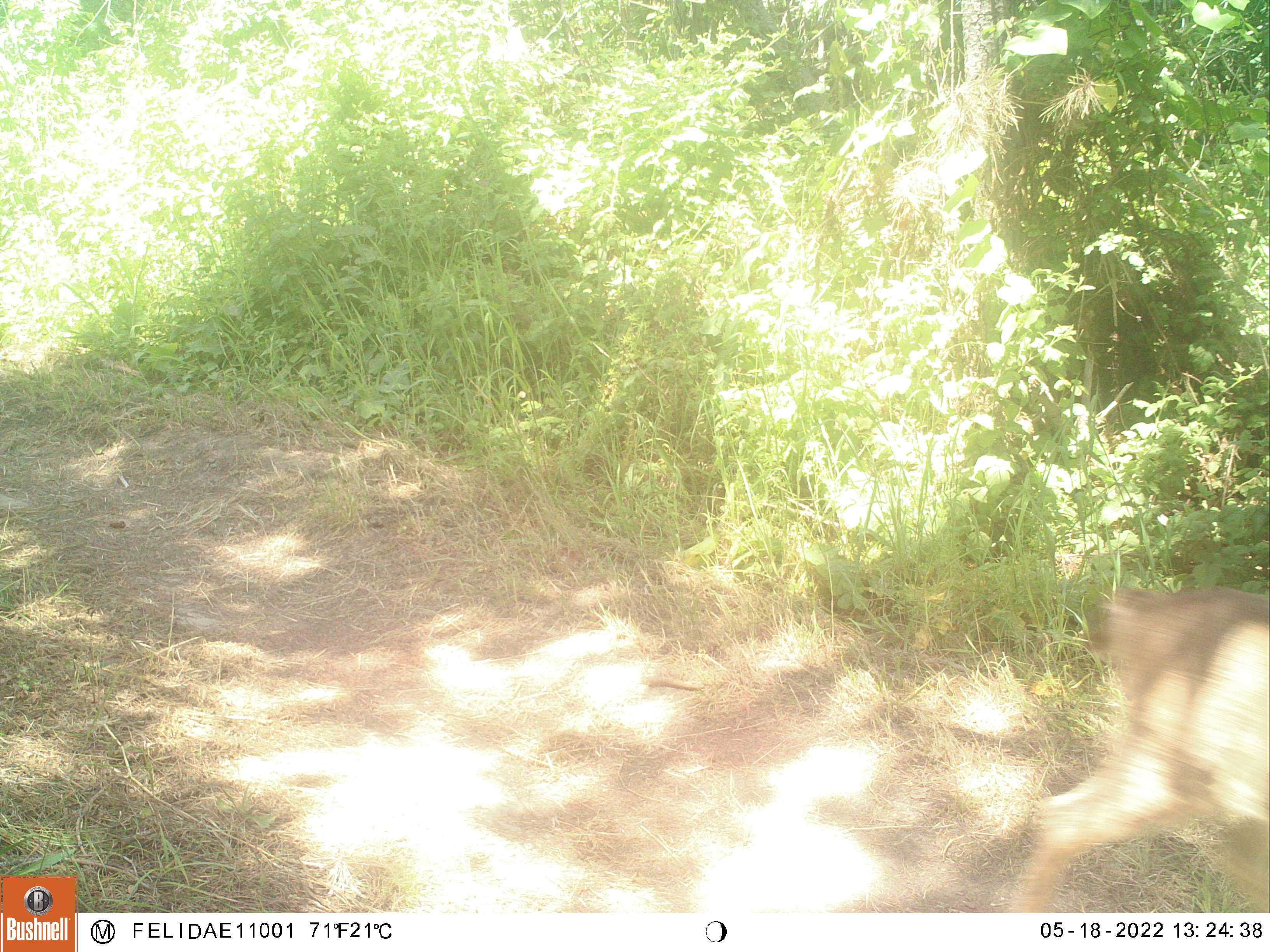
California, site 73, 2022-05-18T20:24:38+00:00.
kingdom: Animalia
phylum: Chordata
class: Mammalia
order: Artiodactyla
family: Cervidae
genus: Odocoileus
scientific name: Odocoileus hemionus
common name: mule deer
Mule deer (Odocoileus hemionus).